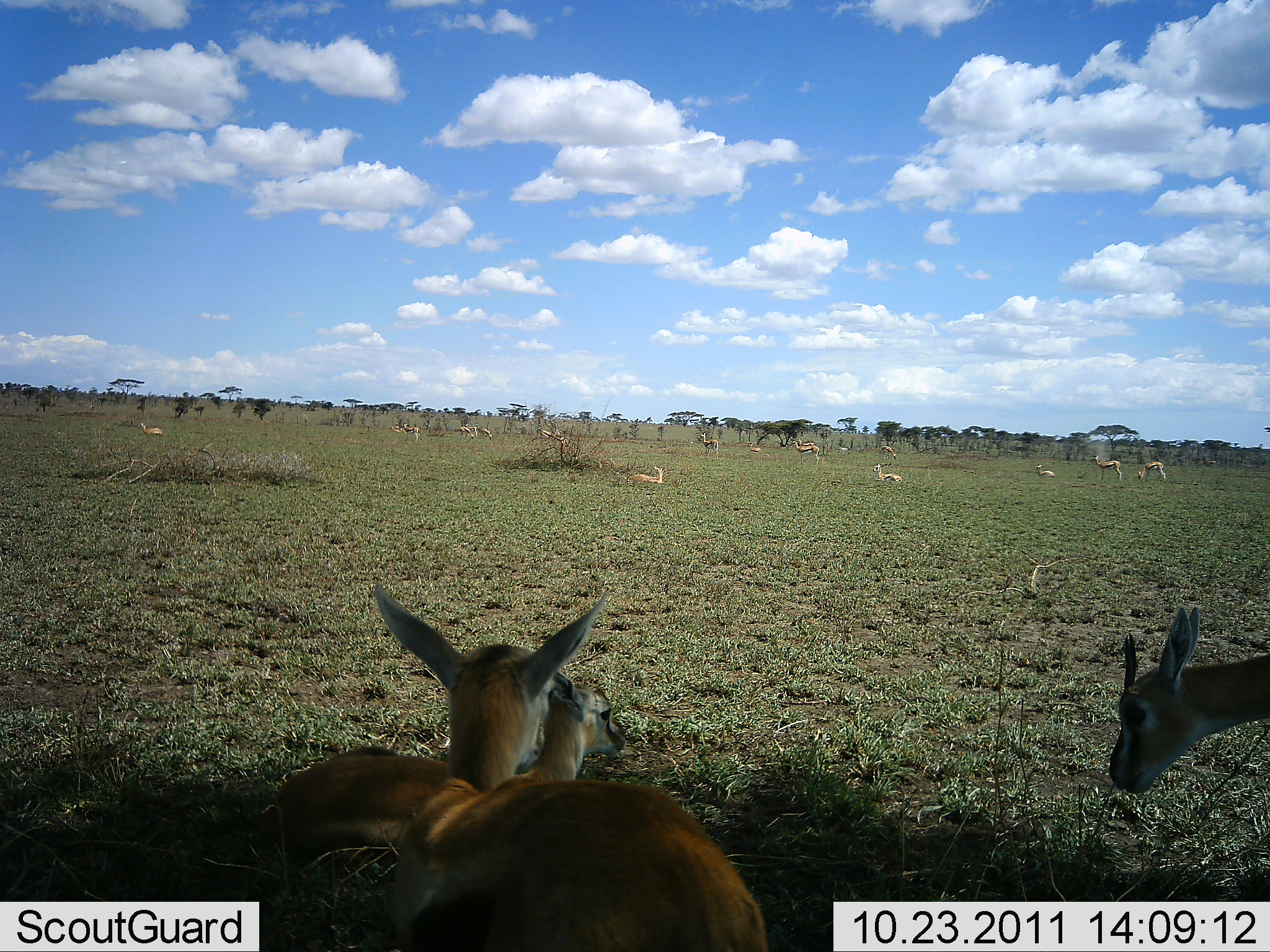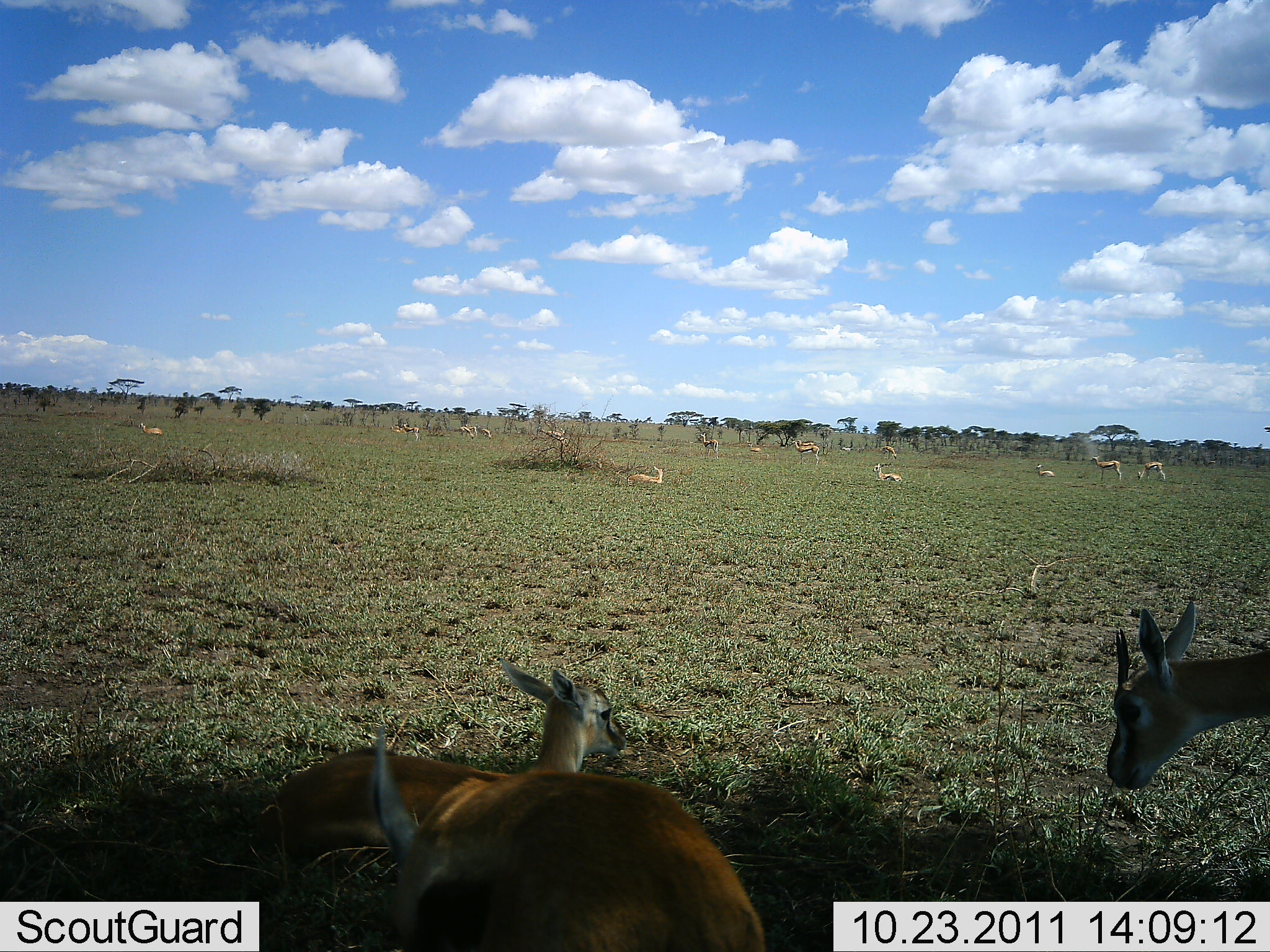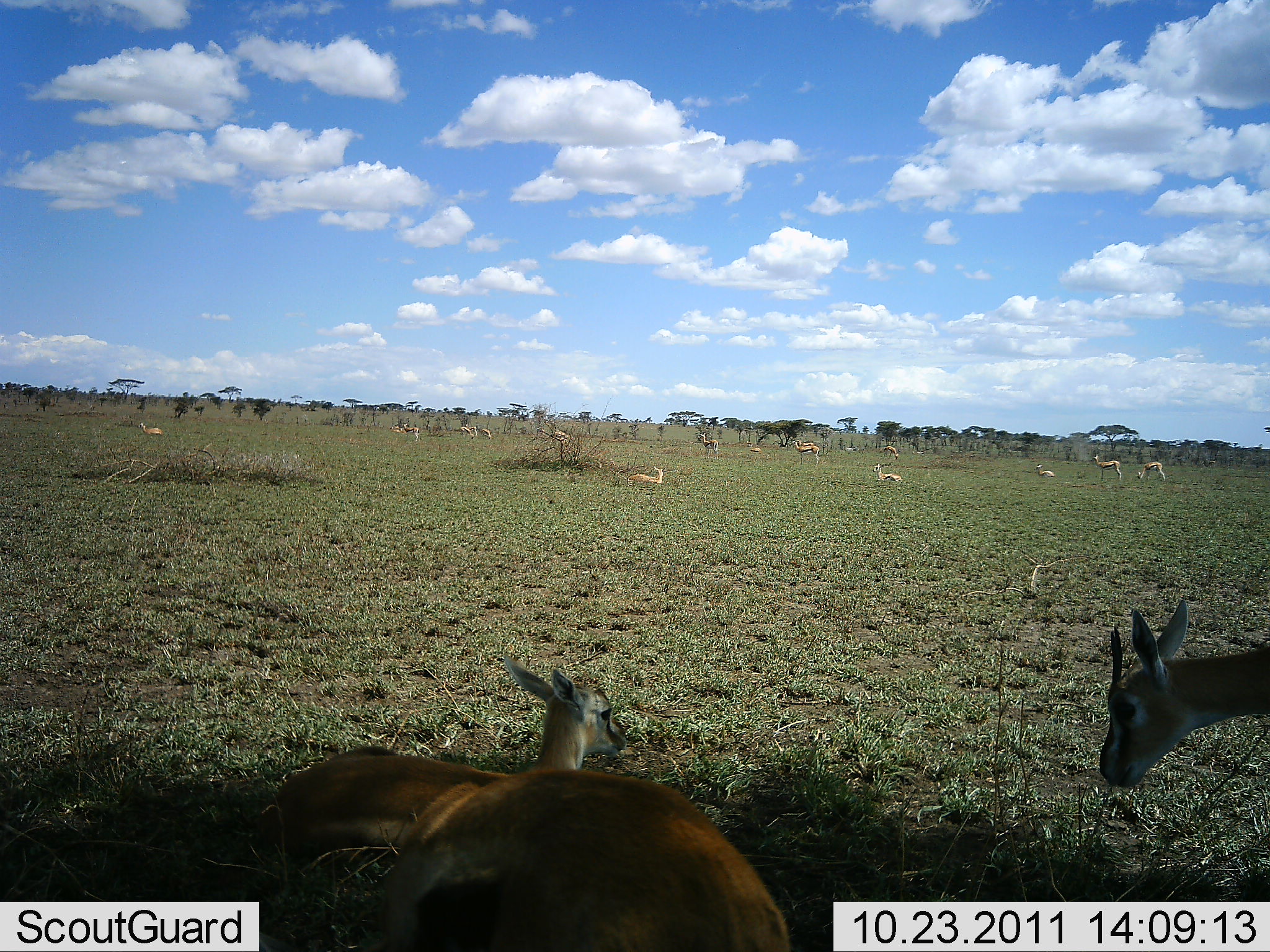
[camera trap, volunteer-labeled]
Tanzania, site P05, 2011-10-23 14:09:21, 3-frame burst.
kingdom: Animalia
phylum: Chordata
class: Mammalia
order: Artiodactyla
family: Bovidae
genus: Eudorcas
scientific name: Eudorcas thomsonii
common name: thomson's gazelle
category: gazellethomsons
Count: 11-50.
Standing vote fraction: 57%.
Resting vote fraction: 93%.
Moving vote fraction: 14%.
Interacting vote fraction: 7%.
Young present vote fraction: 21%.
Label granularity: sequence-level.